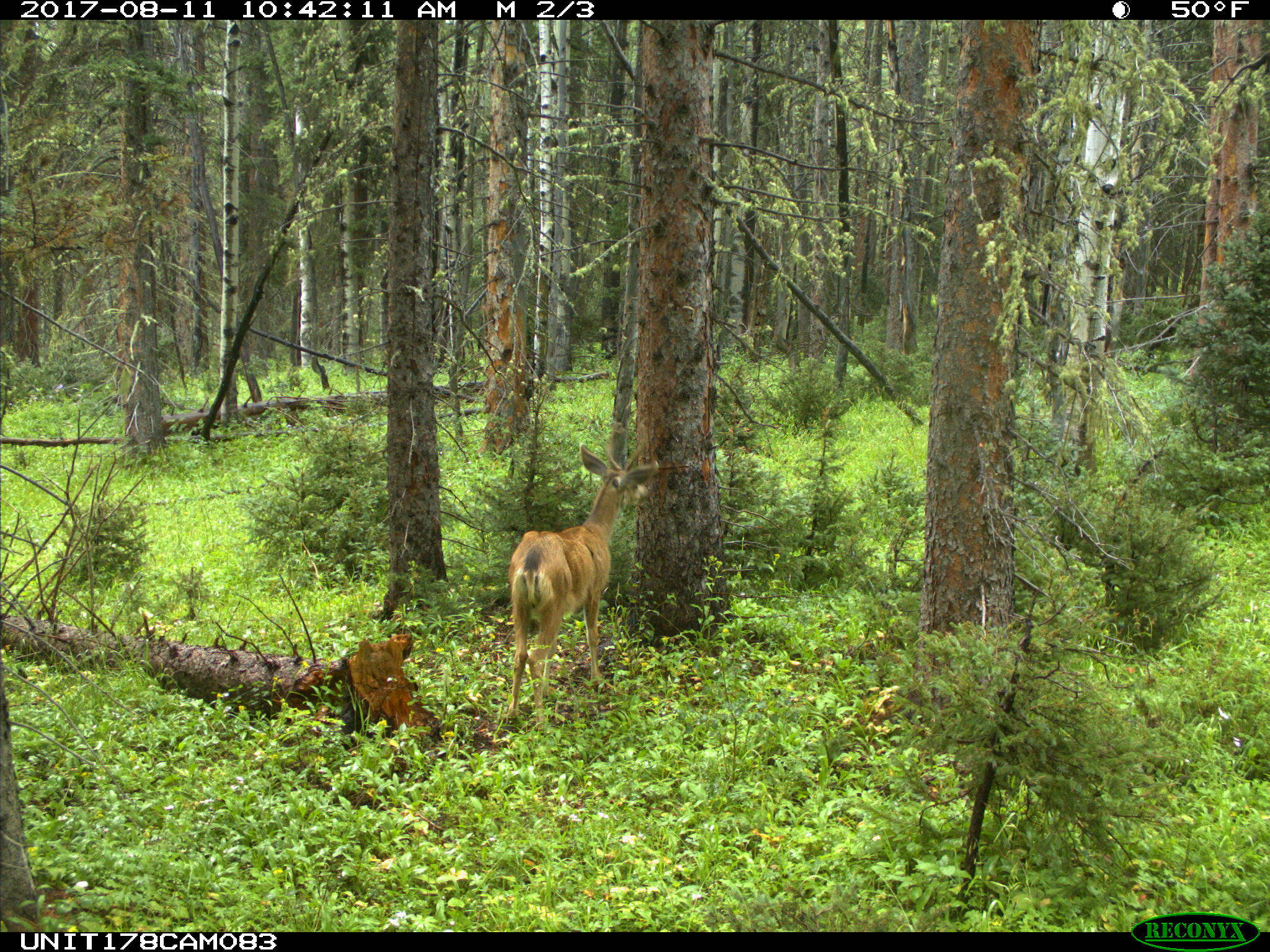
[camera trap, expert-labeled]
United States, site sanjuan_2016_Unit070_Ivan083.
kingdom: Animalia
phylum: Chordata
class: Mammalia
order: Artiodactyla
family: Cervidae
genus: Odocoileus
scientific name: Odocoileus hemionus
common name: mule deer